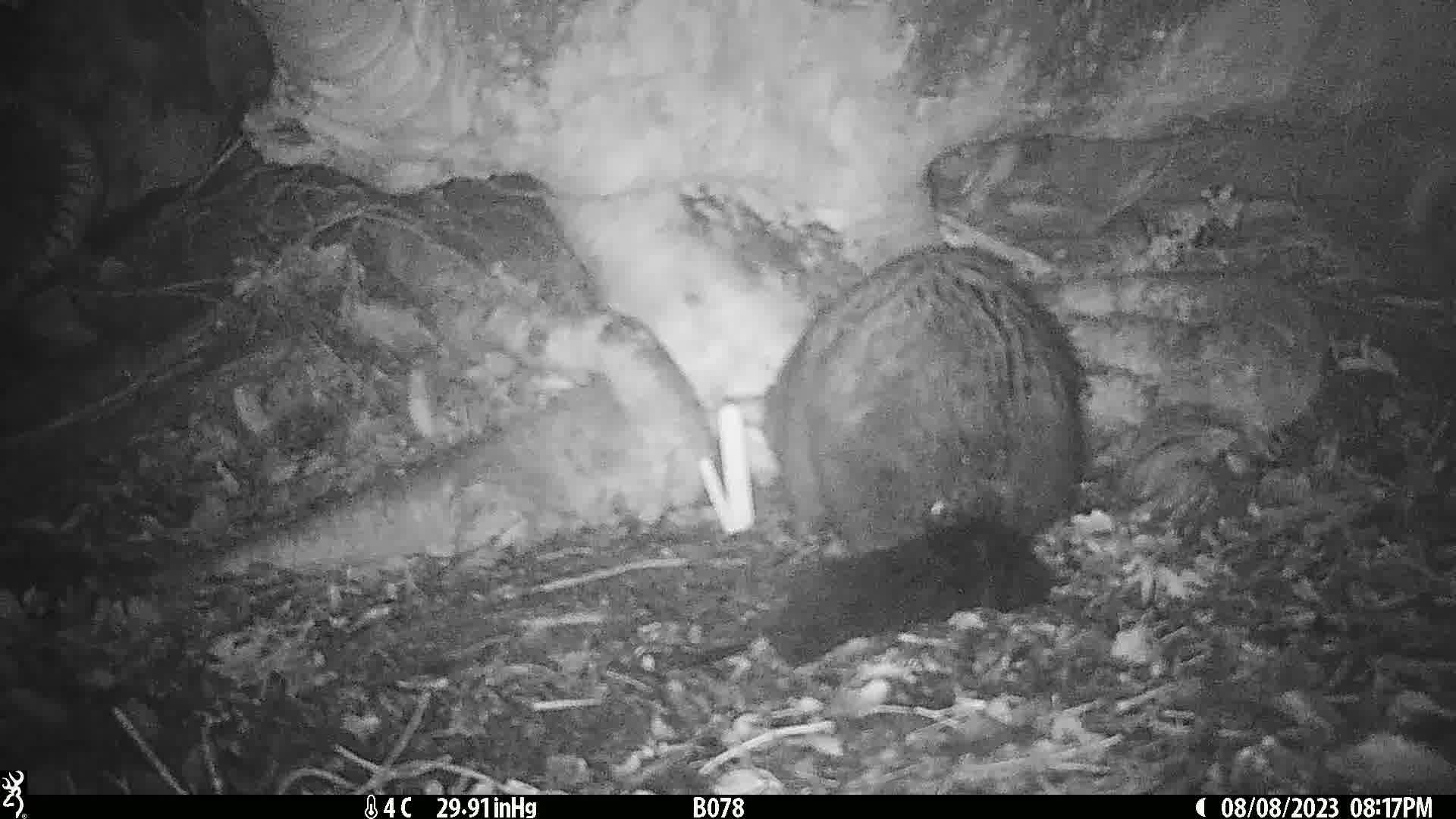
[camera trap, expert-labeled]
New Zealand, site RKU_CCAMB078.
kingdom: Animalia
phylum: Chordata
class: Mammalia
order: Diprotodontia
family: Phalangeridae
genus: Trichosurus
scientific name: Trichosurus vulpecula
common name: common brushtail possum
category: possum